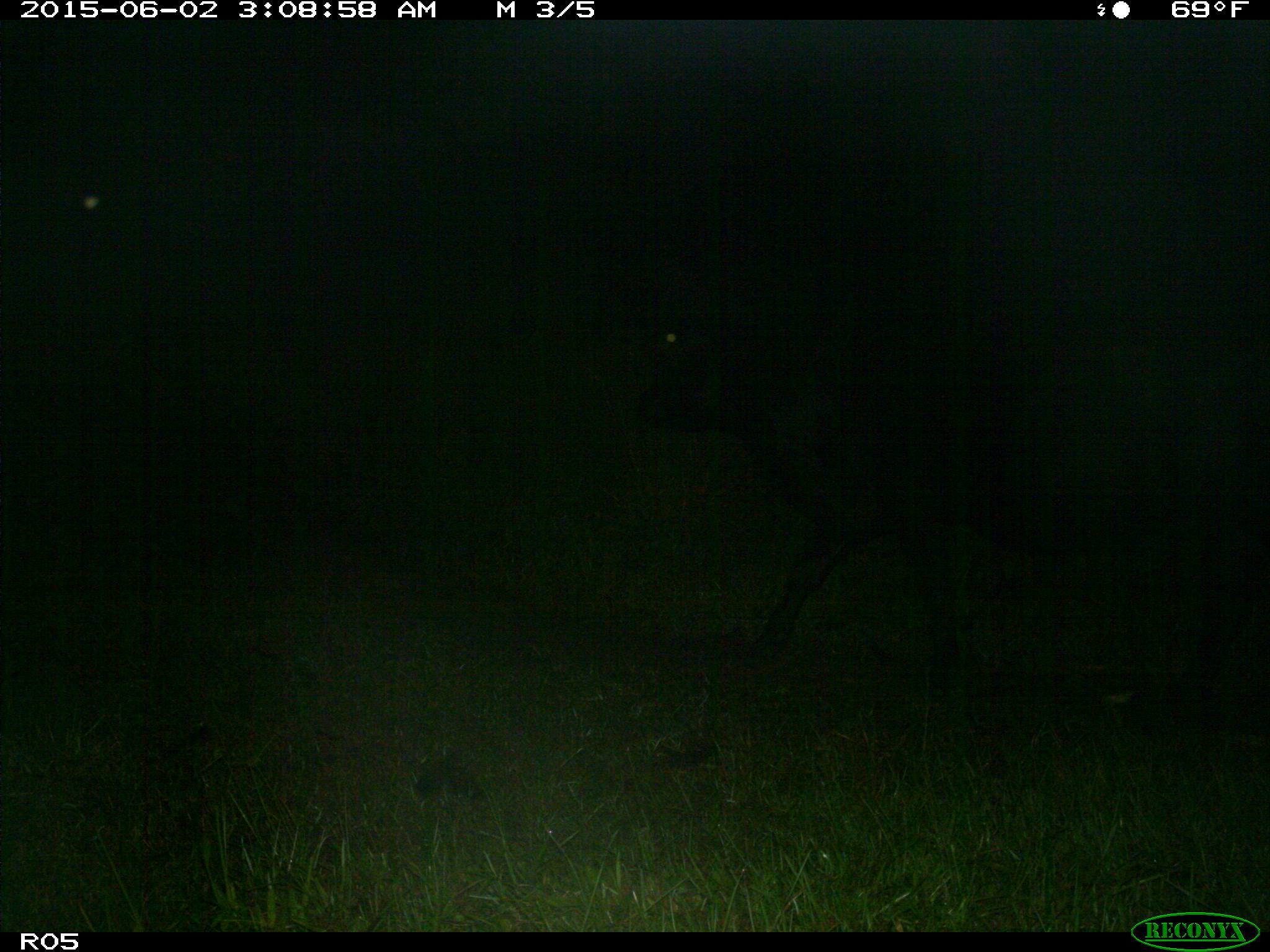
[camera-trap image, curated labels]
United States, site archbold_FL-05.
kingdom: Animalia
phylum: Chordata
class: Mammalia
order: Artiodactyla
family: Bovidae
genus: Bos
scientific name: Bos taurus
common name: domestic cow